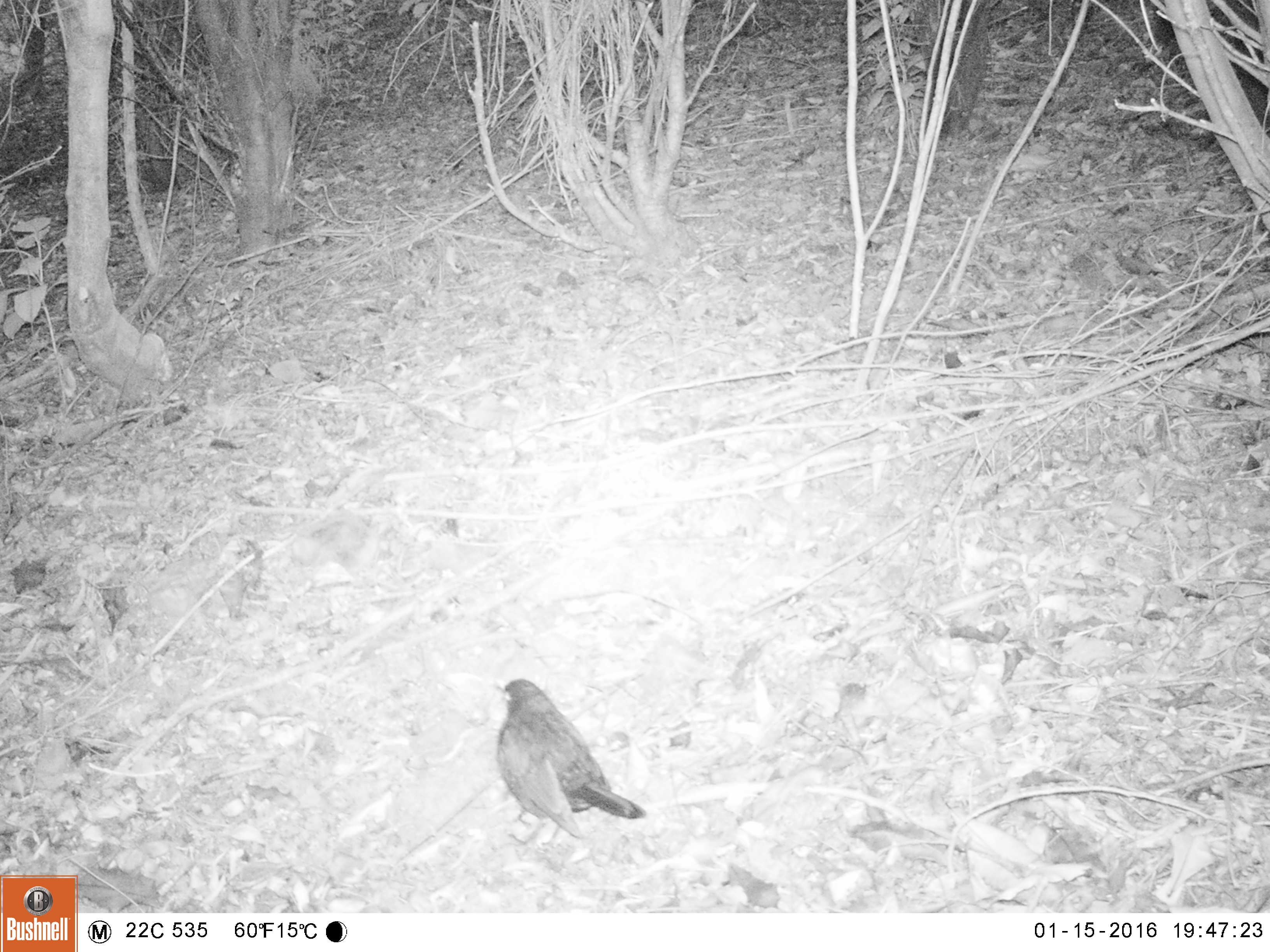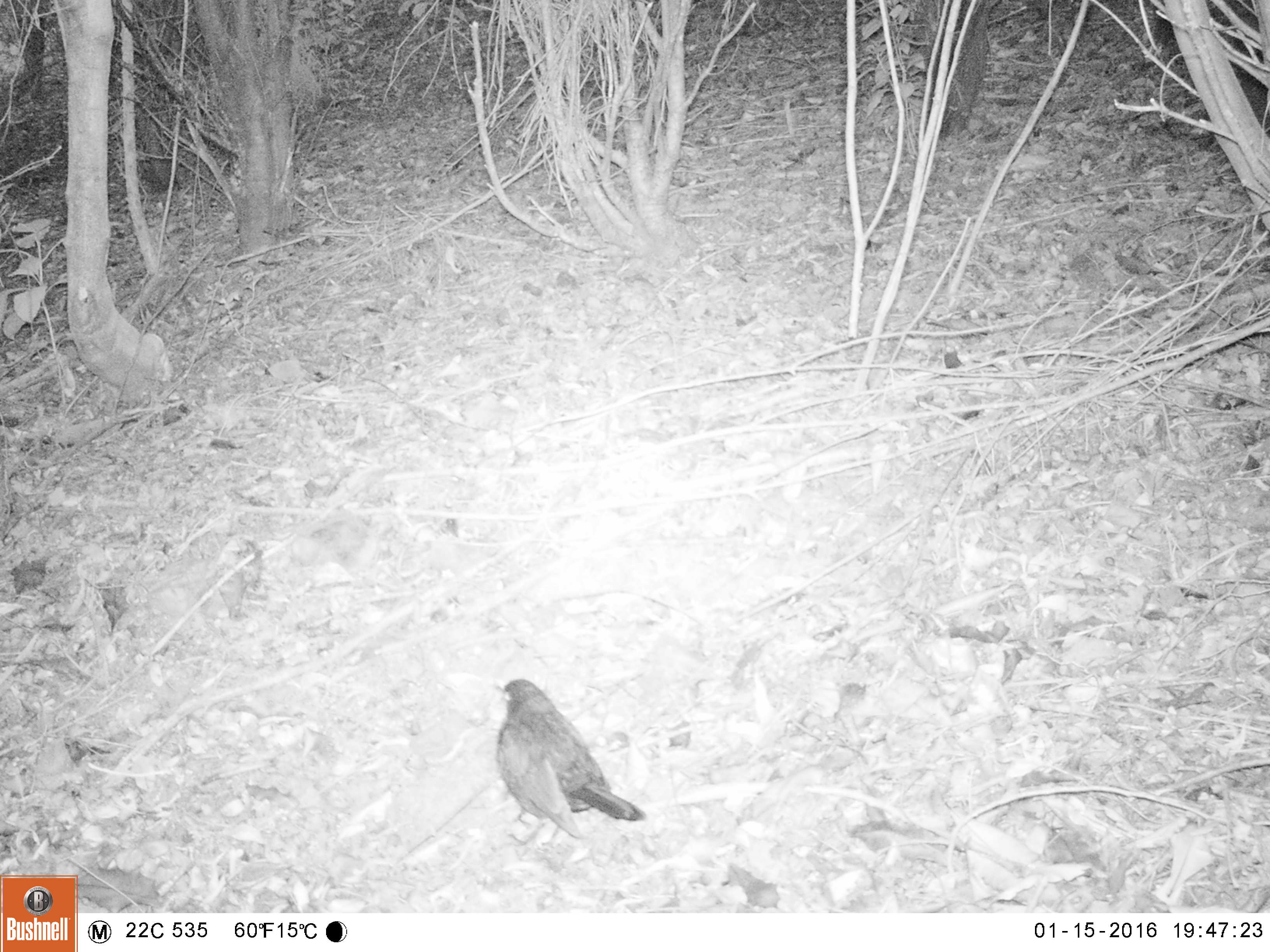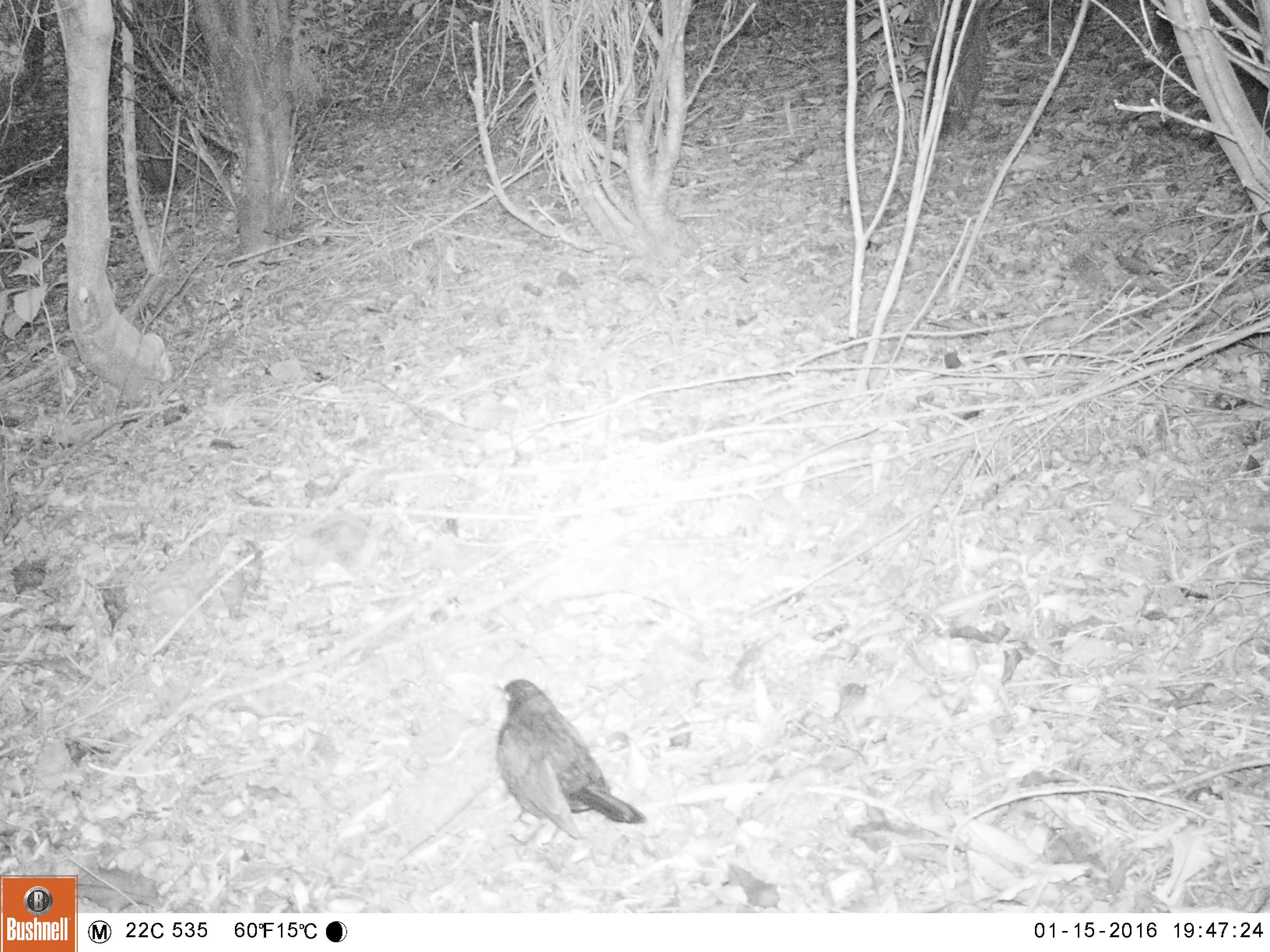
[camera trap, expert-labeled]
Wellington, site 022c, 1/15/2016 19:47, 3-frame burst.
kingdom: Animalia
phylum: Chordata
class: Aves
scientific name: Aves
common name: bird